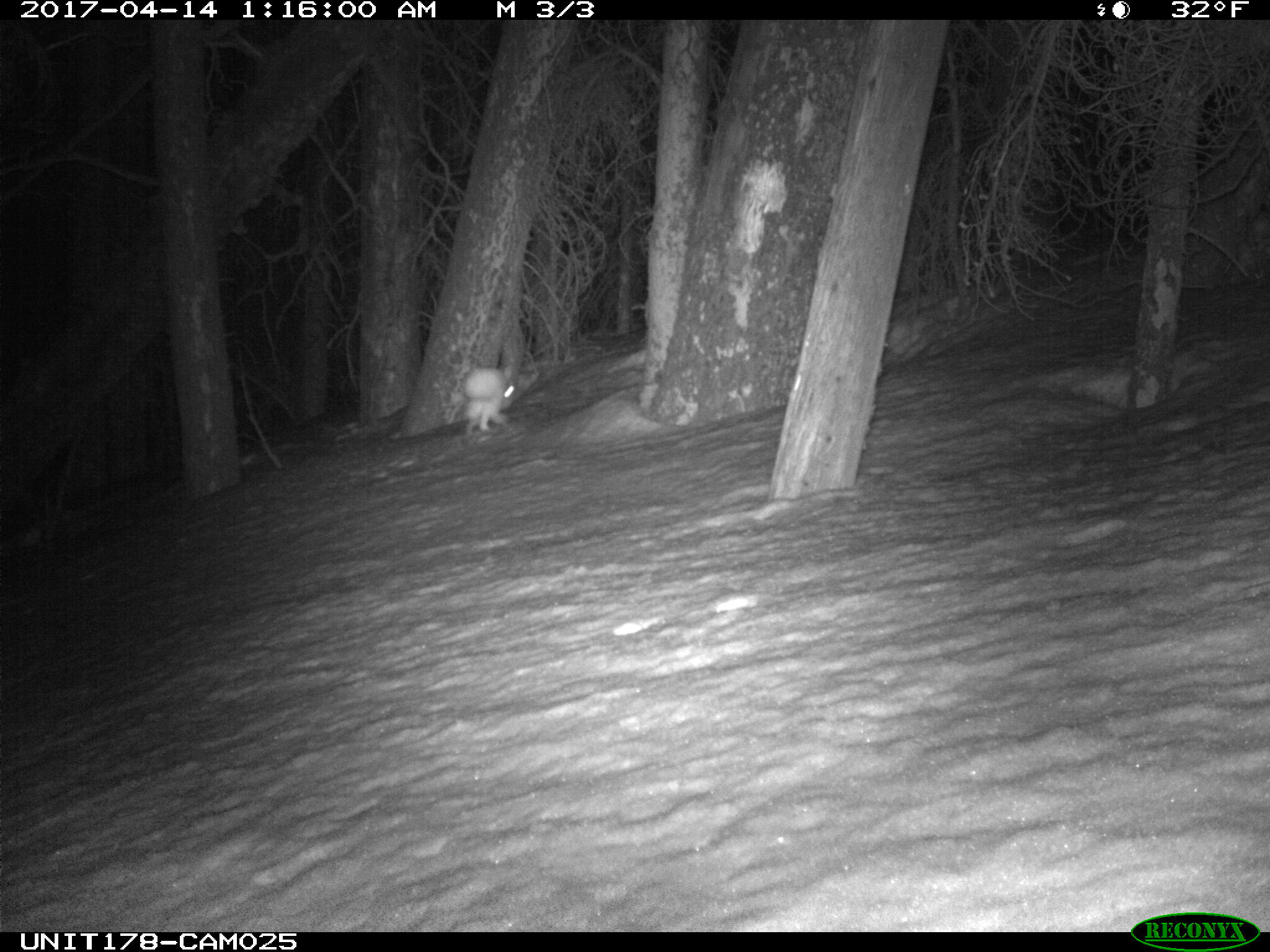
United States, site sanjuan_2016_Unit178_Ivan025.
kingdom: Animalia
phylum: Chordata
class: Mammalia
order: Lagomorpha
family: Leporidae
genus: Lepus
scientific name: Lepus americanus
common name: snowshoe hare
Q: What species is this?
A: Lepus americanus (snowshoe hare).